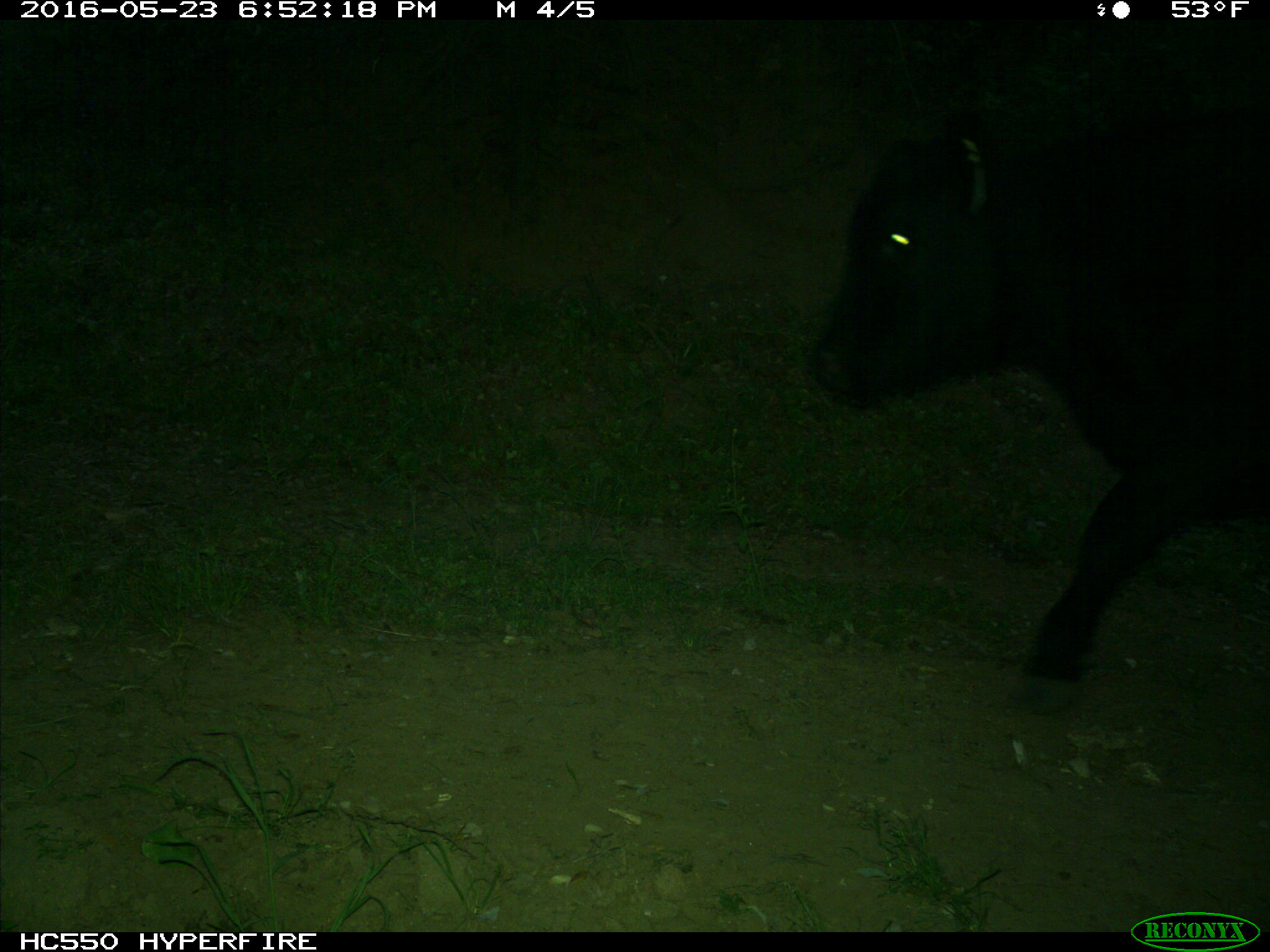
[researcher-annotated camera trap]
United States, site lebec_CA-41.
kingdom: Animalia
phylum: Chordata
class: Mammalia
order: Artiodactyla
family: Bovidae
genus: Bos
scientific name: Bos taurus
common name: domestic cow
Bos taurus (domestic cow).